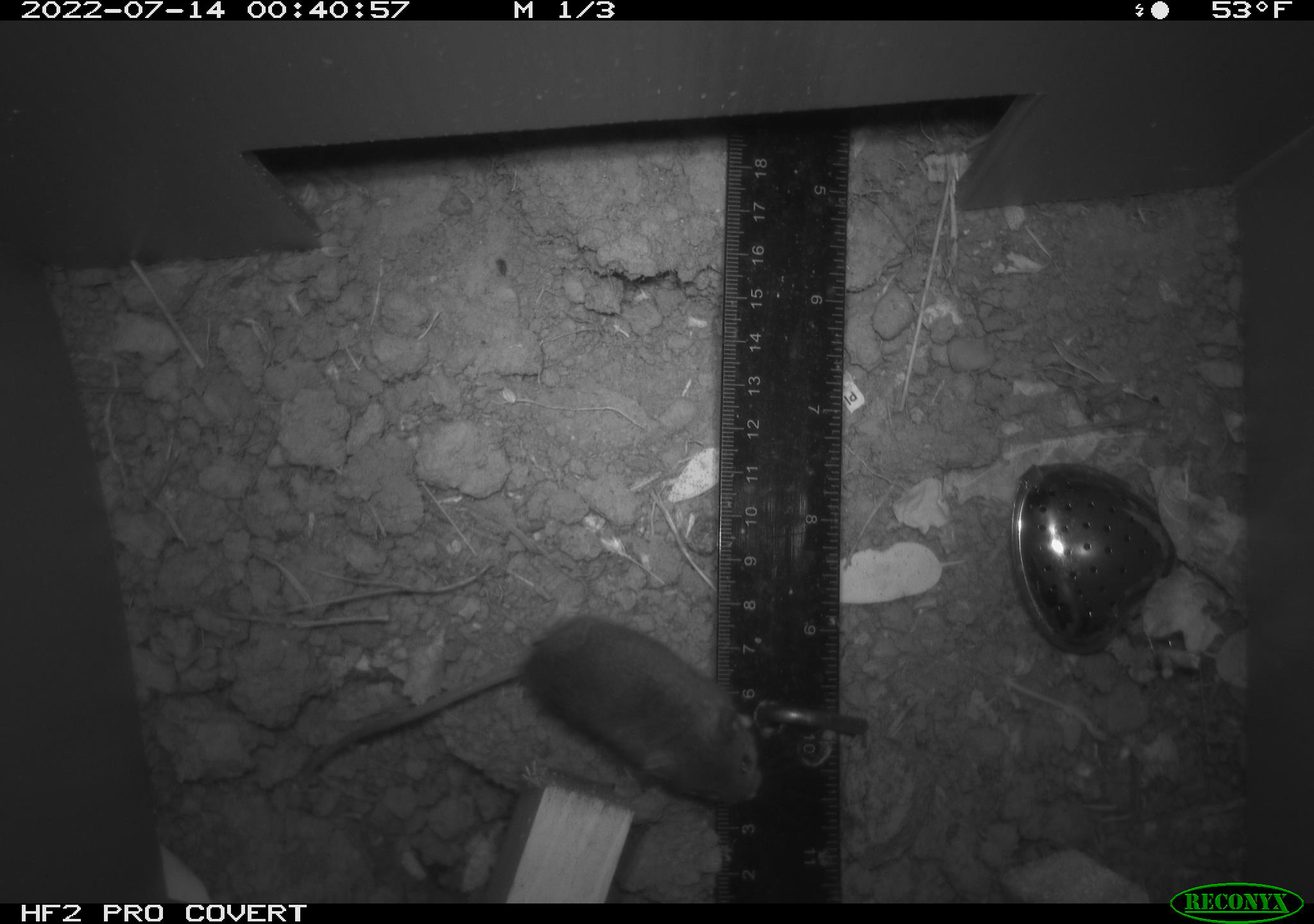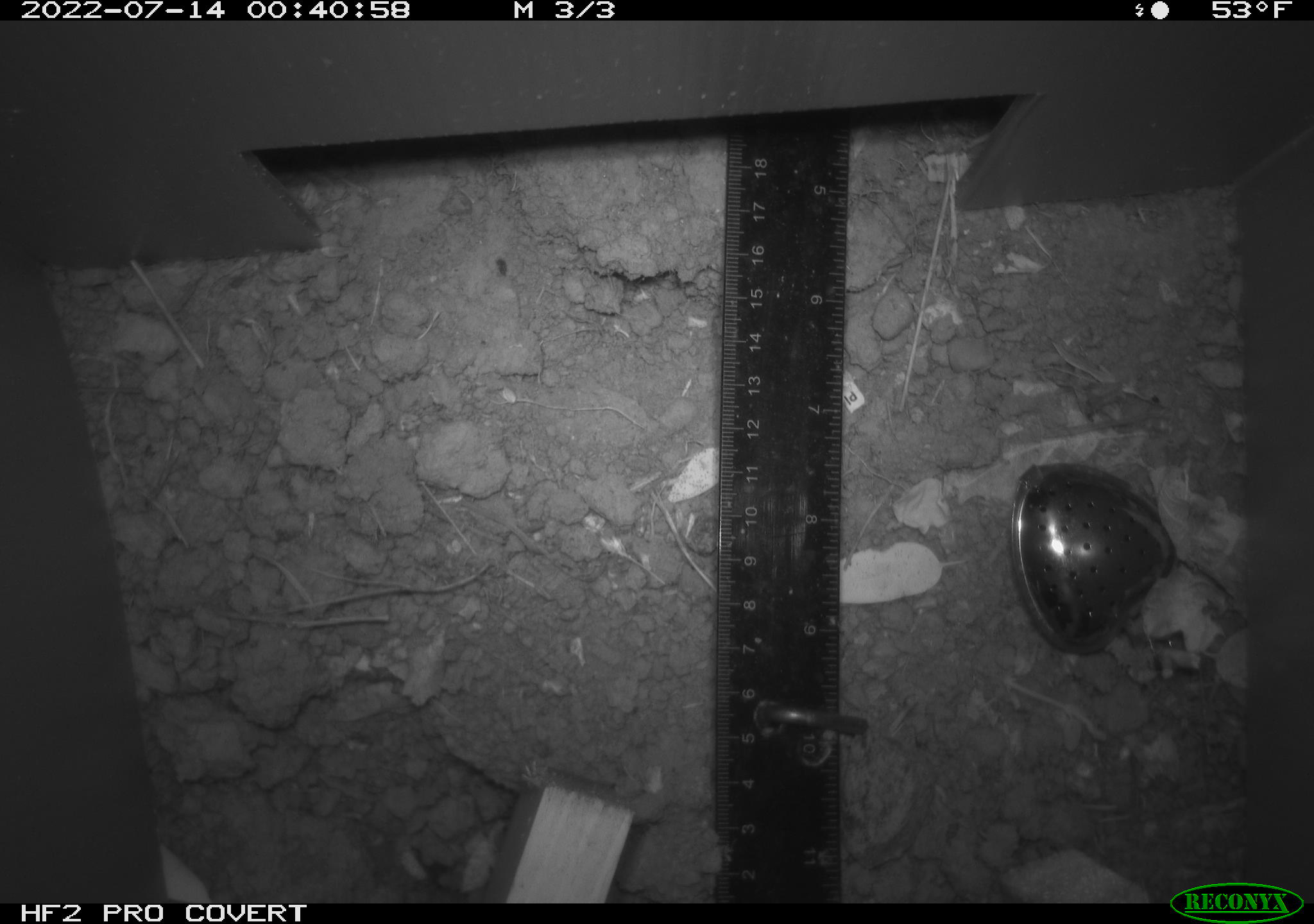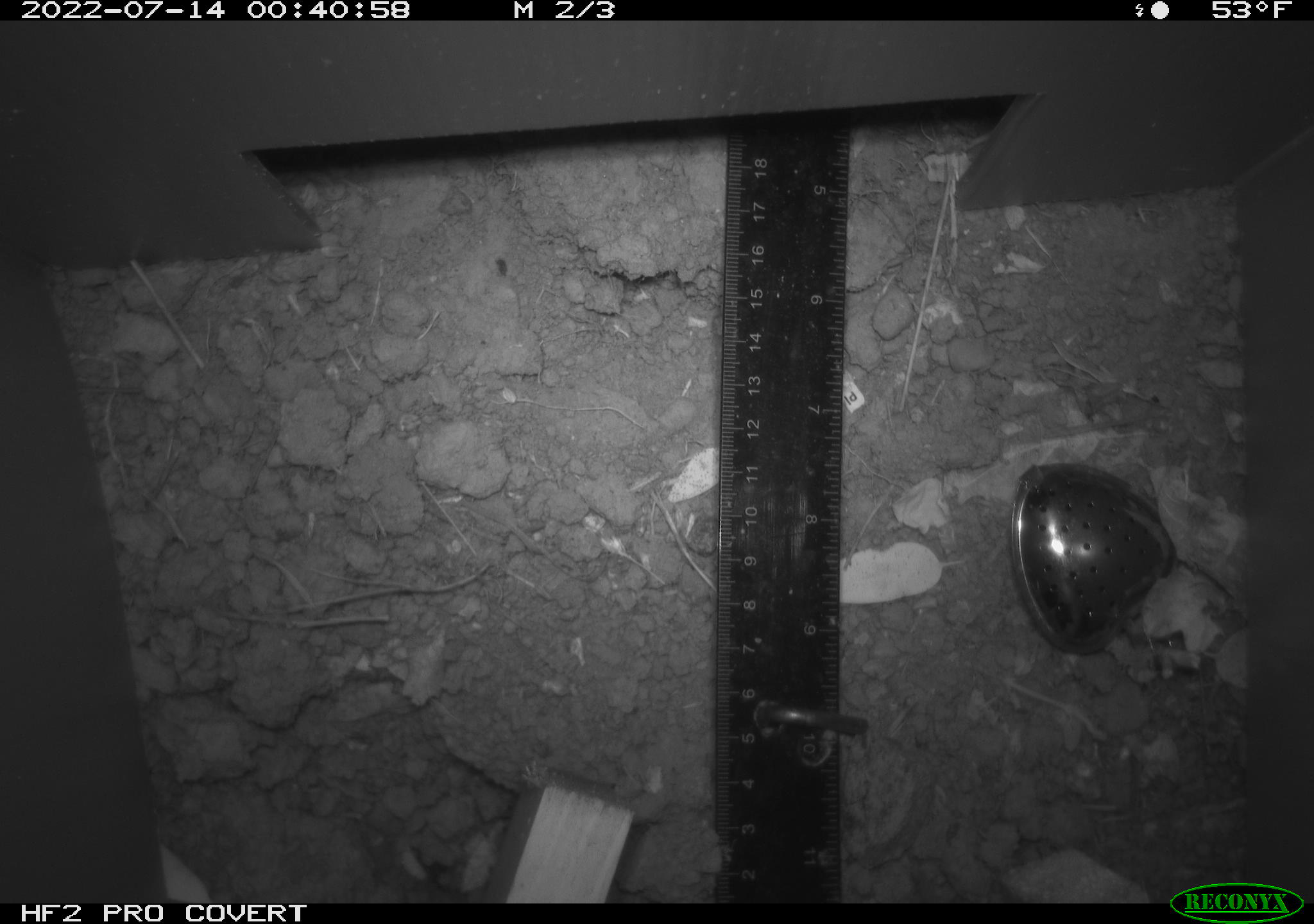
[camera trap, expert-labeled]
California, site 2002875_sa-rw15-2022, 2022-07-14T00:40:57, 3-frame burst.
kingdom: Animalia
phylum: Chordata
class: Mammalia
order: Rodentia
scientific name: Rodentia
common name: mouse species